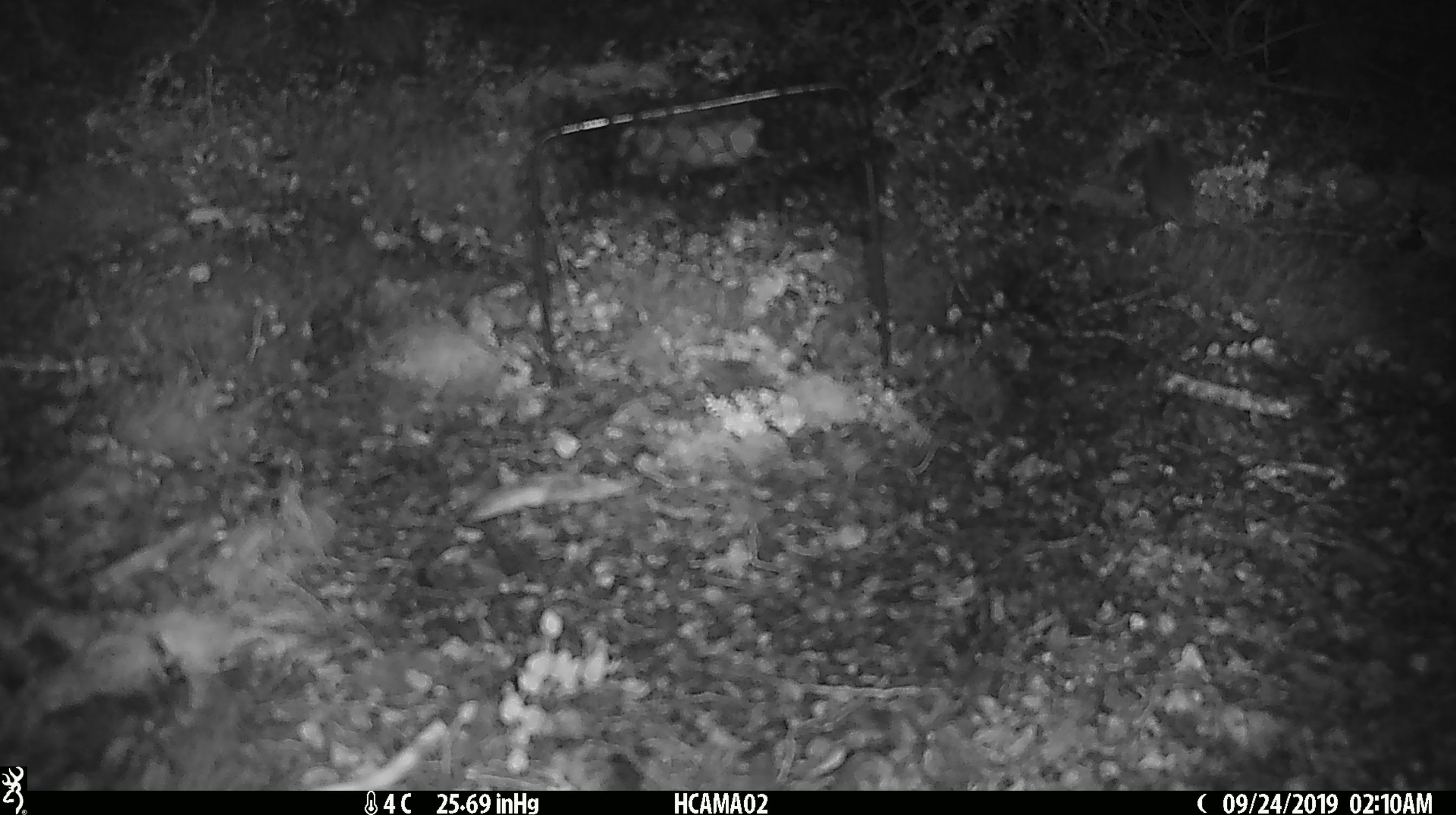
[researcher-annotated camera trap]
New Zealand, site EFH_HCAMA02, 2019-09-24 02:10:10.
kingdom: Animalia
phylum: Chordata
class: Mammalia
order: Rodentia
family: Muridae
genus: Mus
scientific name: Mus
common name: mouse